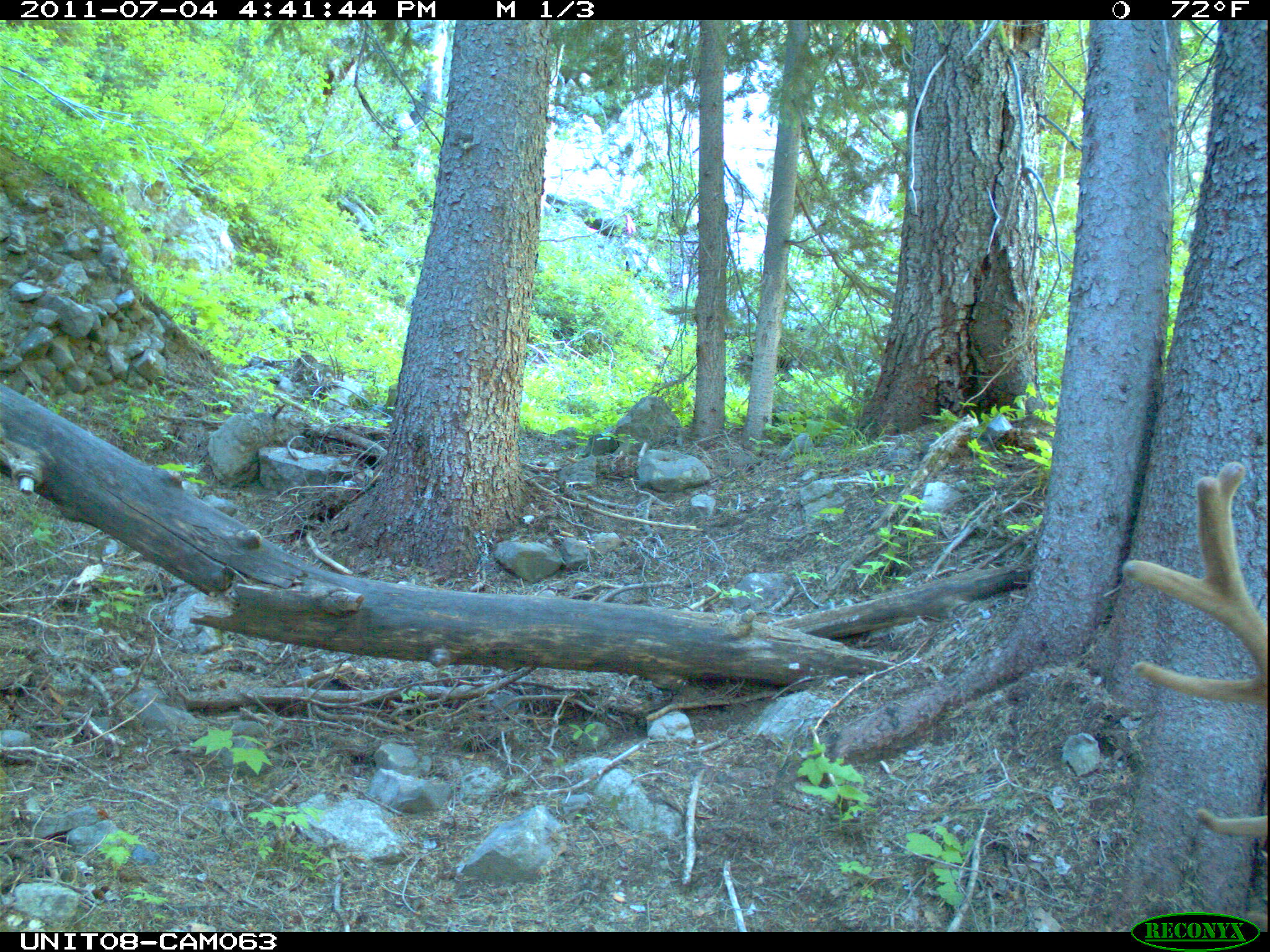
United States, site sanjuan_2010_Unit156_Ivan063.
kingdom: Animalia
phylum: Chordata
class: Mammalia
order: Artiodactyla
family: Cervidae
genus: Cervus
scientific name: Cervus elaphus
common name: red deer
Cervus elaphus (red deer).